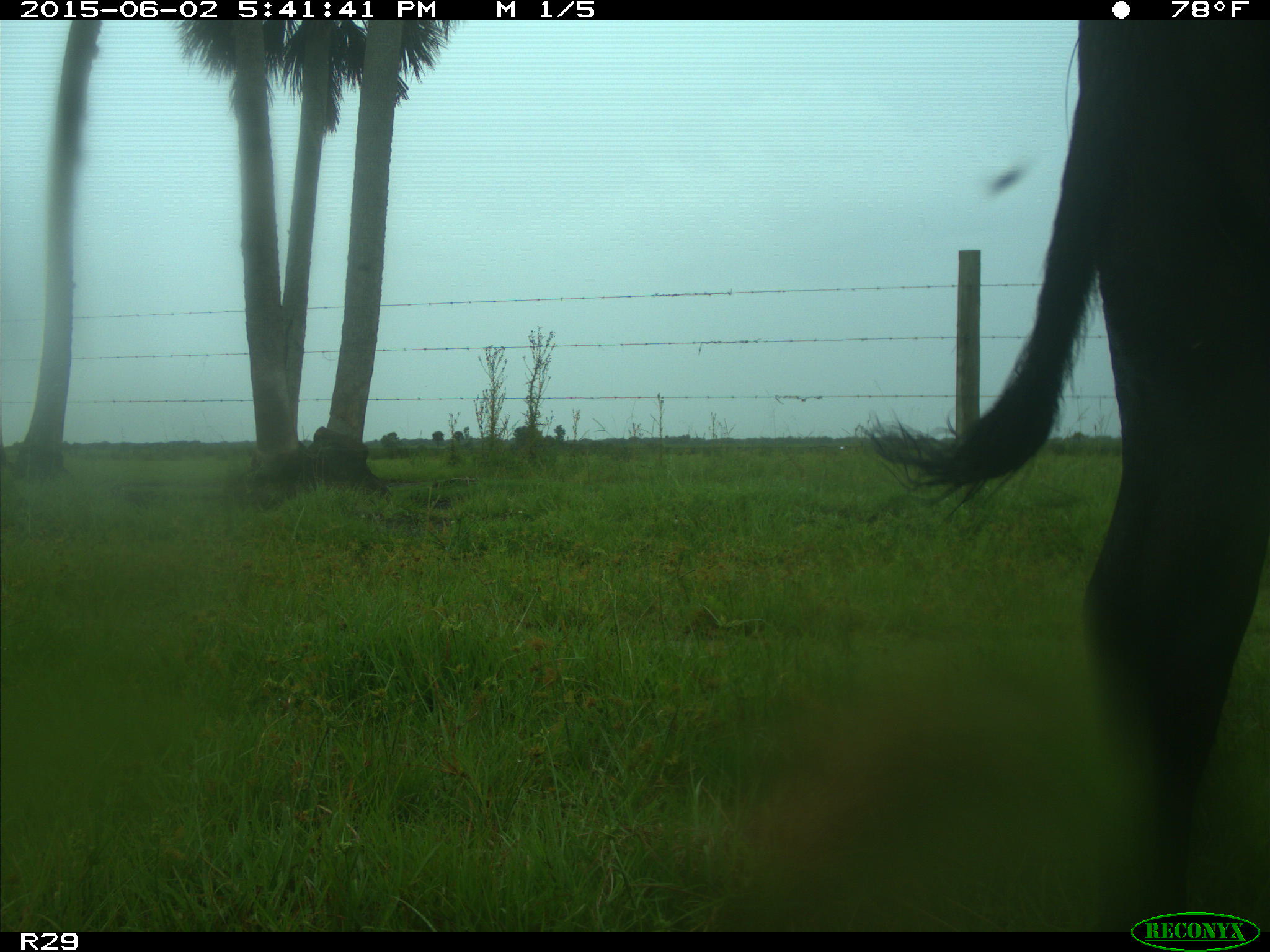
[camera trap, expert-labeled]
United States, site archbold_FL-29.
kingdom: Animalia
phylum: Chordata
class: Mammalia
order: Artiodactyla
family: Bovidae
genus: Bos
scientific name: Bos taurus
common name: domestic cow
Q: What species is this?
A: Bos taurus (domestic cow).